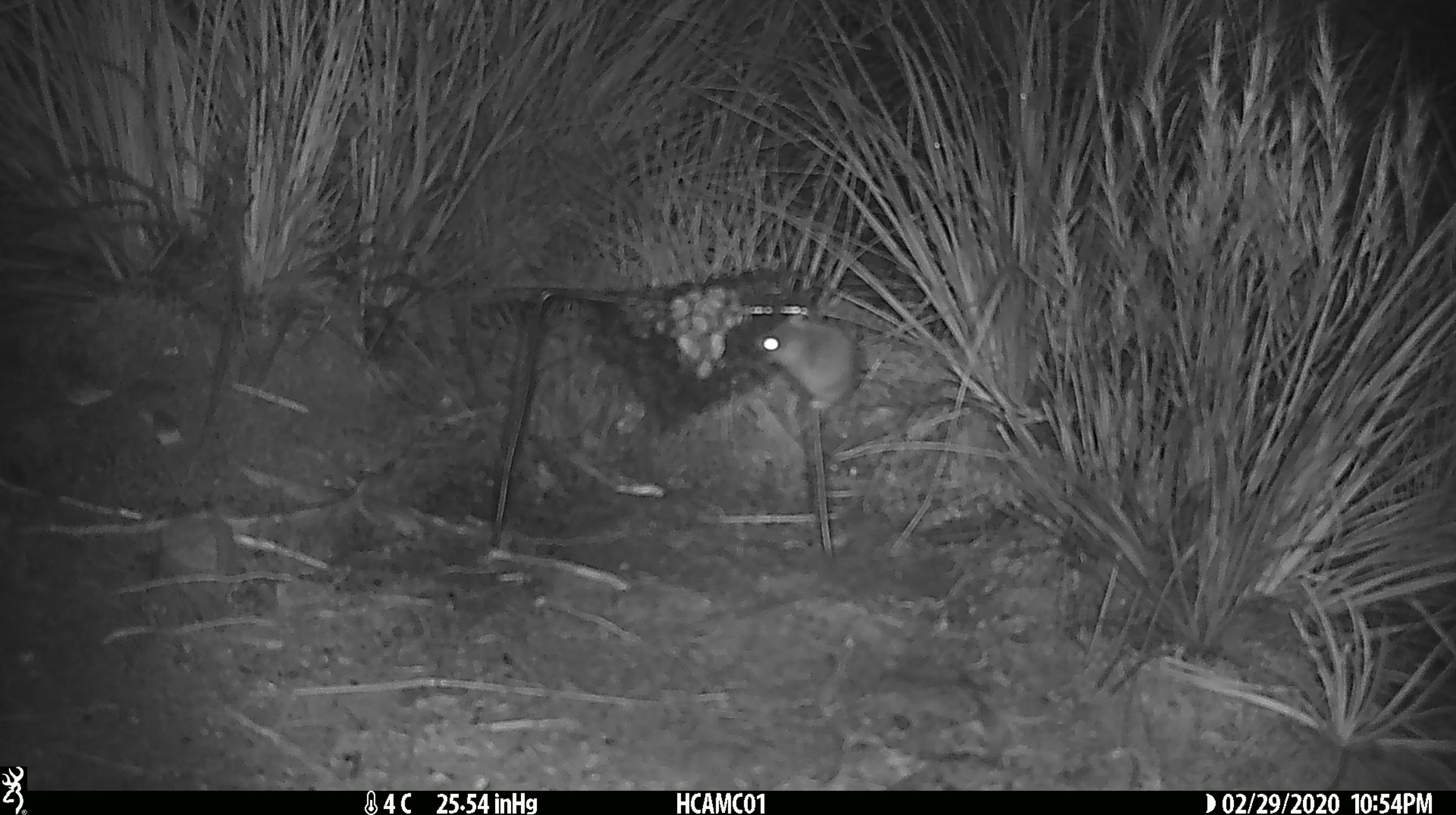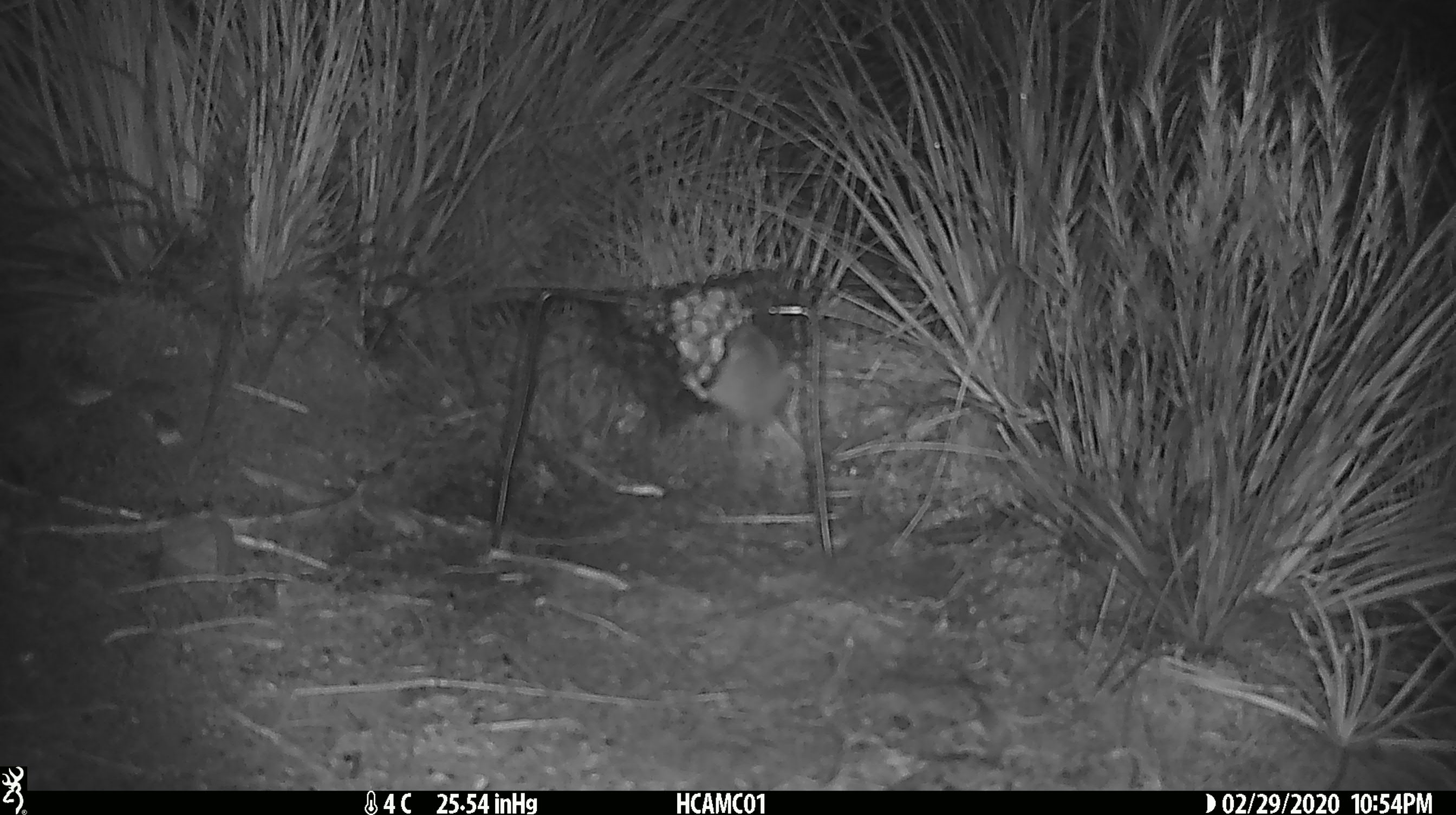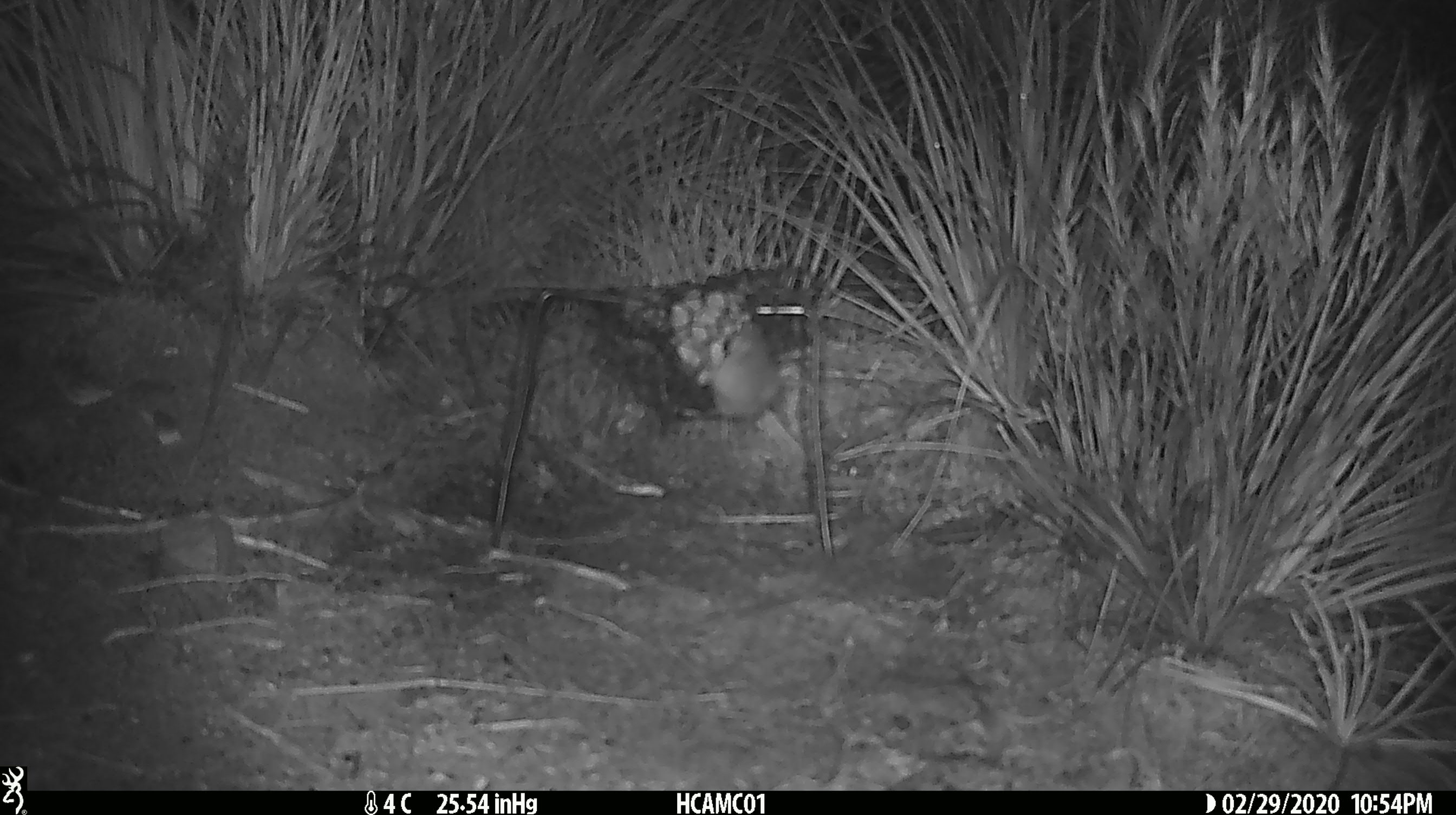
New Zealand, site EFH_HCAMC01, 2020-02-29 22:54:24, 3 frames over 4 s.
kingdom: Animalia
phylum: Chordata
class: Mammalia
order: Rodentia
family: Muridae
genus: Mus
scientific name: Mus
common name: mouse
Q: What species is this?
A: Mouse (Mus).